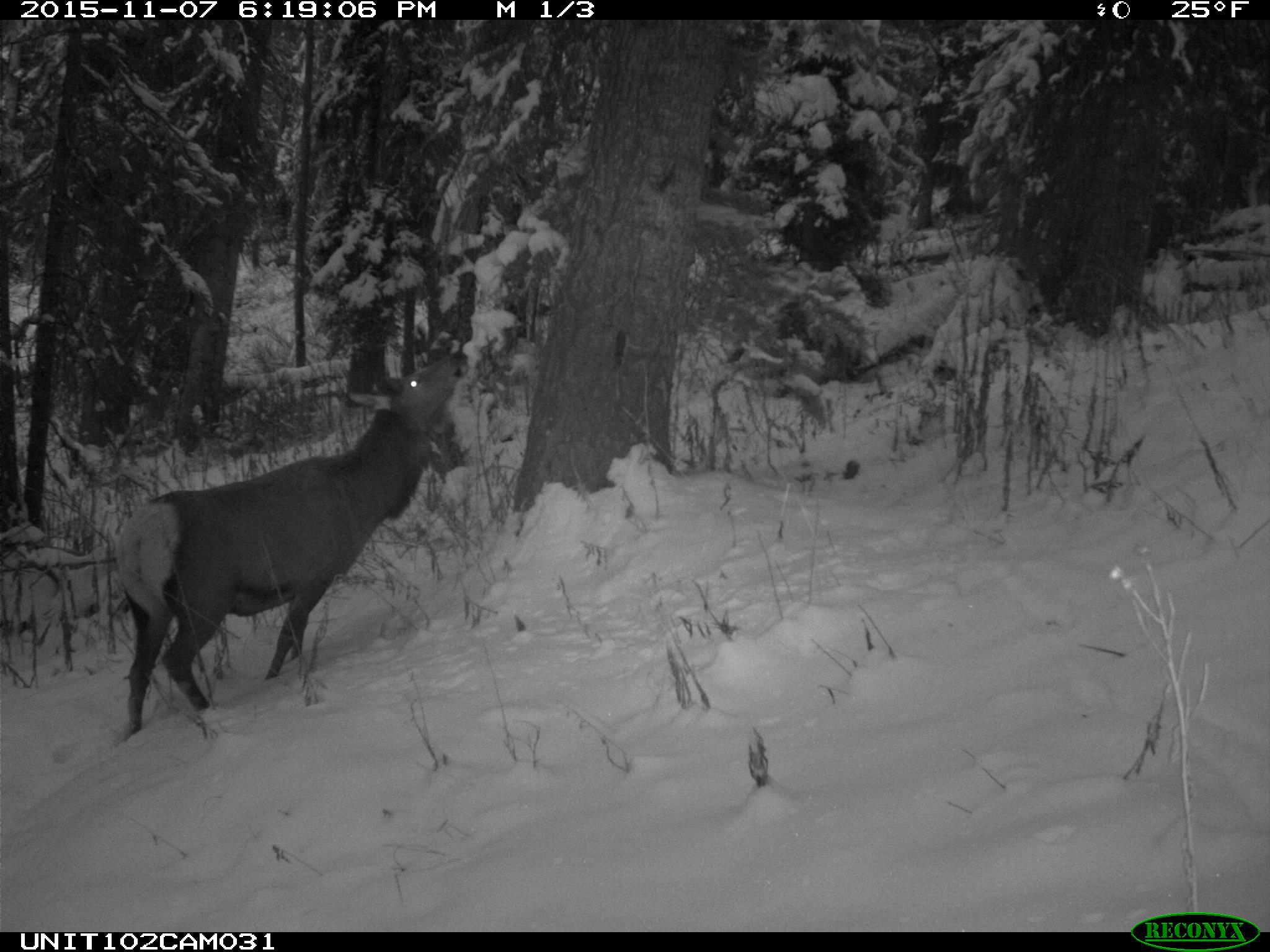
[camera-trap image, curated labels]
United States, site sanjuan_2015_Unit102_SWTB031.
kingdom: Animalia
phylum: Chordata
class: Mammalia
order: Artiodactyla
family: Cervidae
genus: Cervus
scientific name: Cervus elaphus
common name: red deer